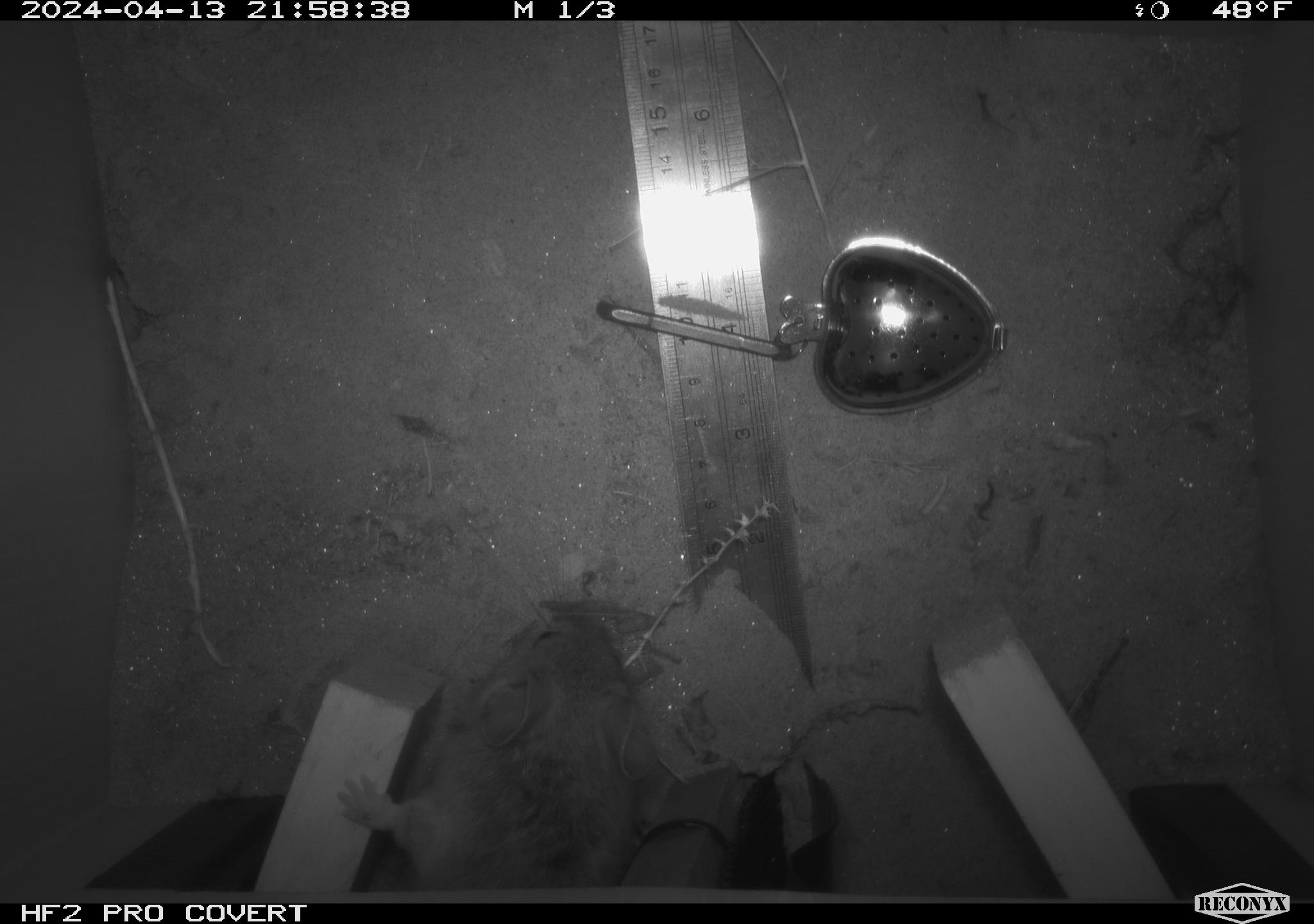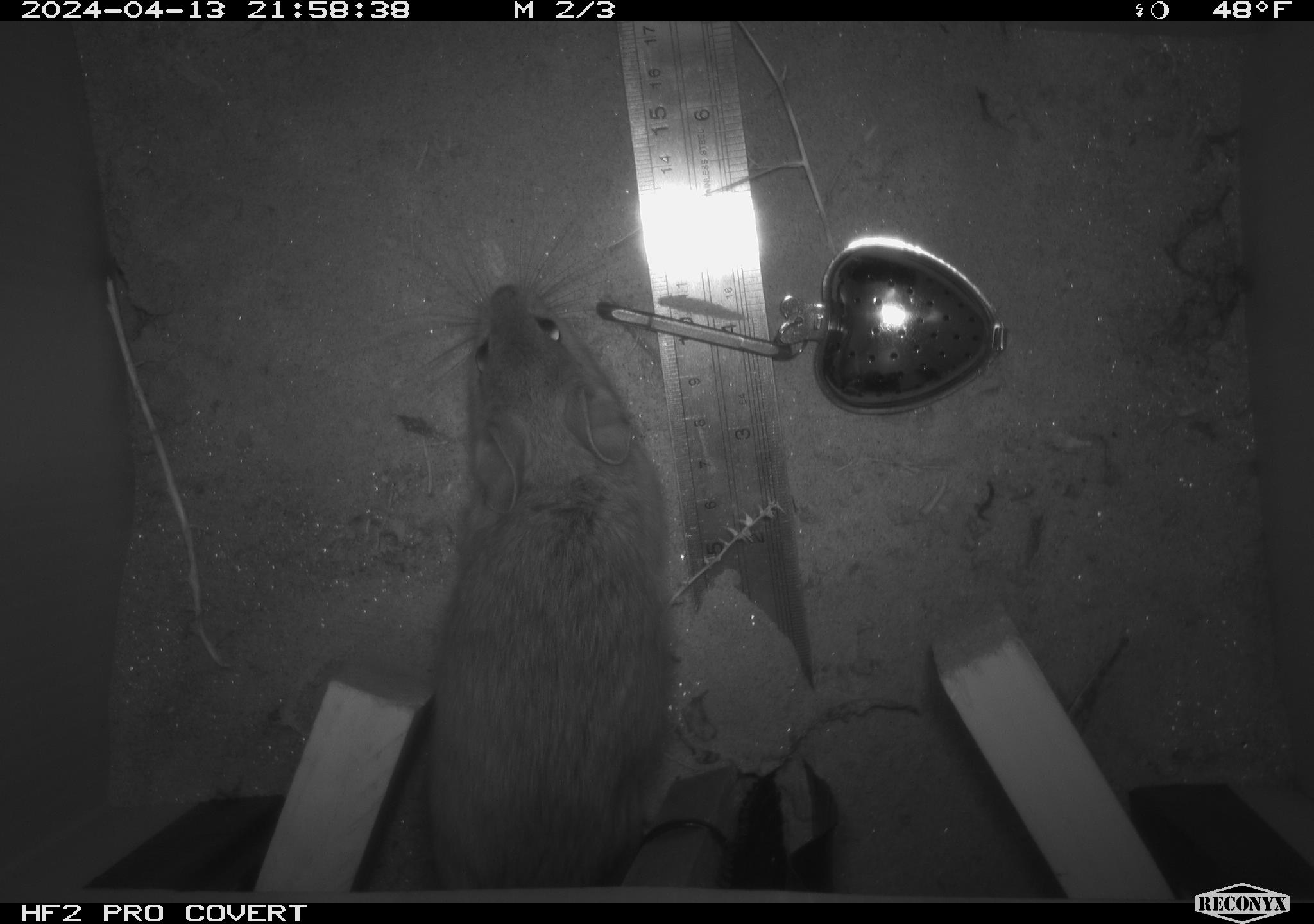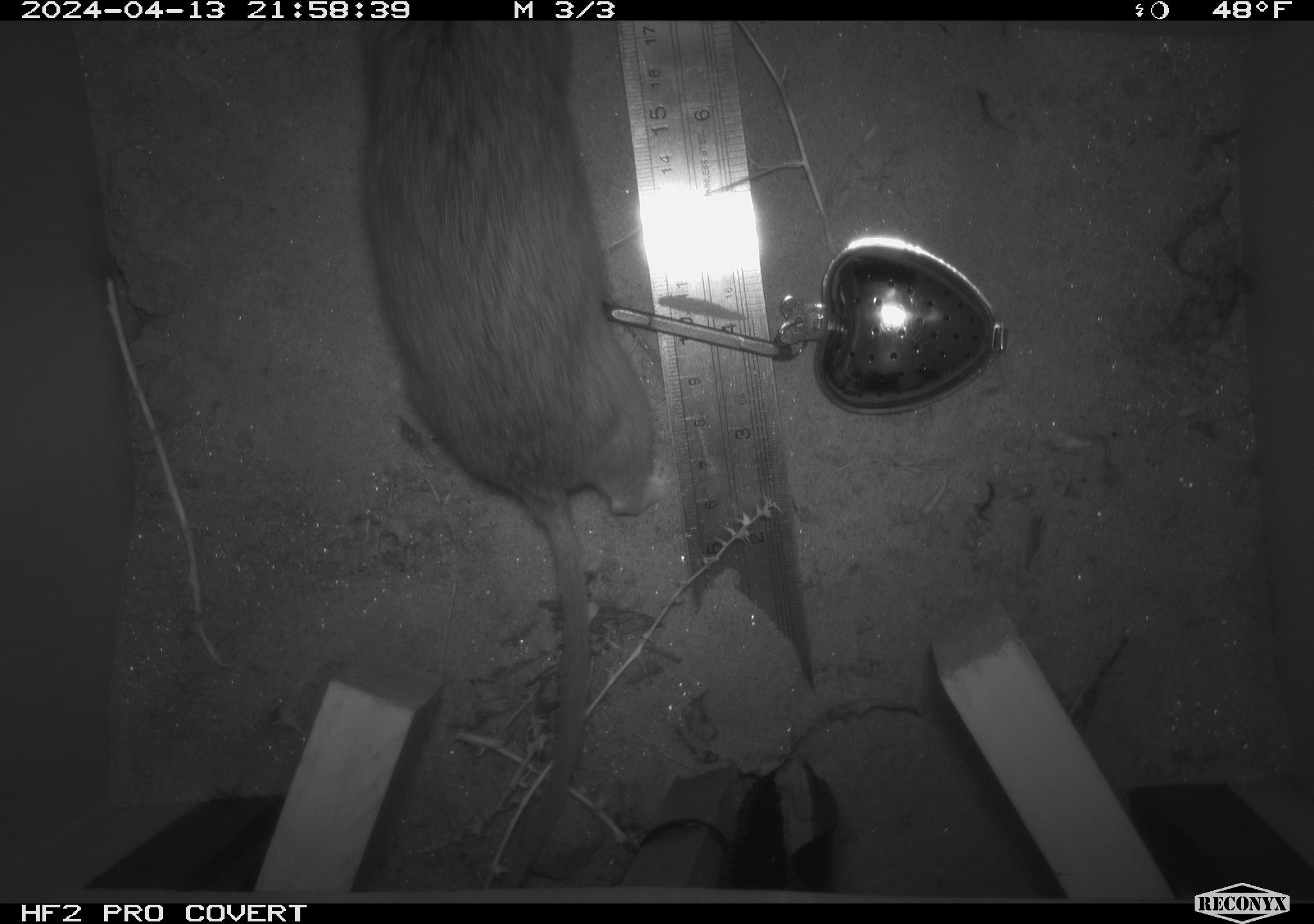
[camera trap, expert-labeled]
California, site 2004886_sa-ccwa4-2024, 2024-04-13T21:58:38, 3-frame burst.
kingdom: Animalia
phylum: Chordata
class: Mammalia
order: Rodentia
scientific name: Rodentia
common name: woodrat or rat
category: woodrat or rat species